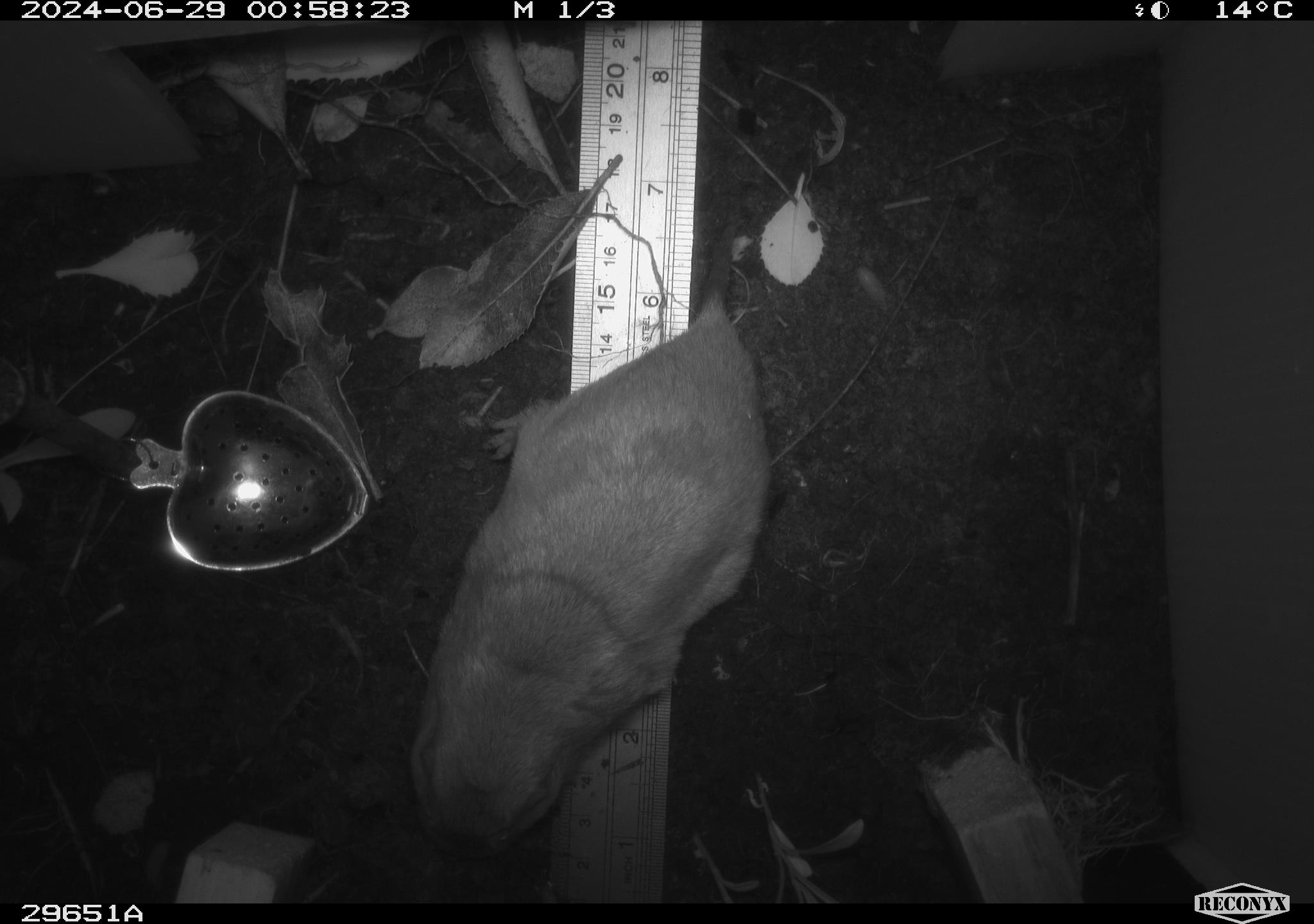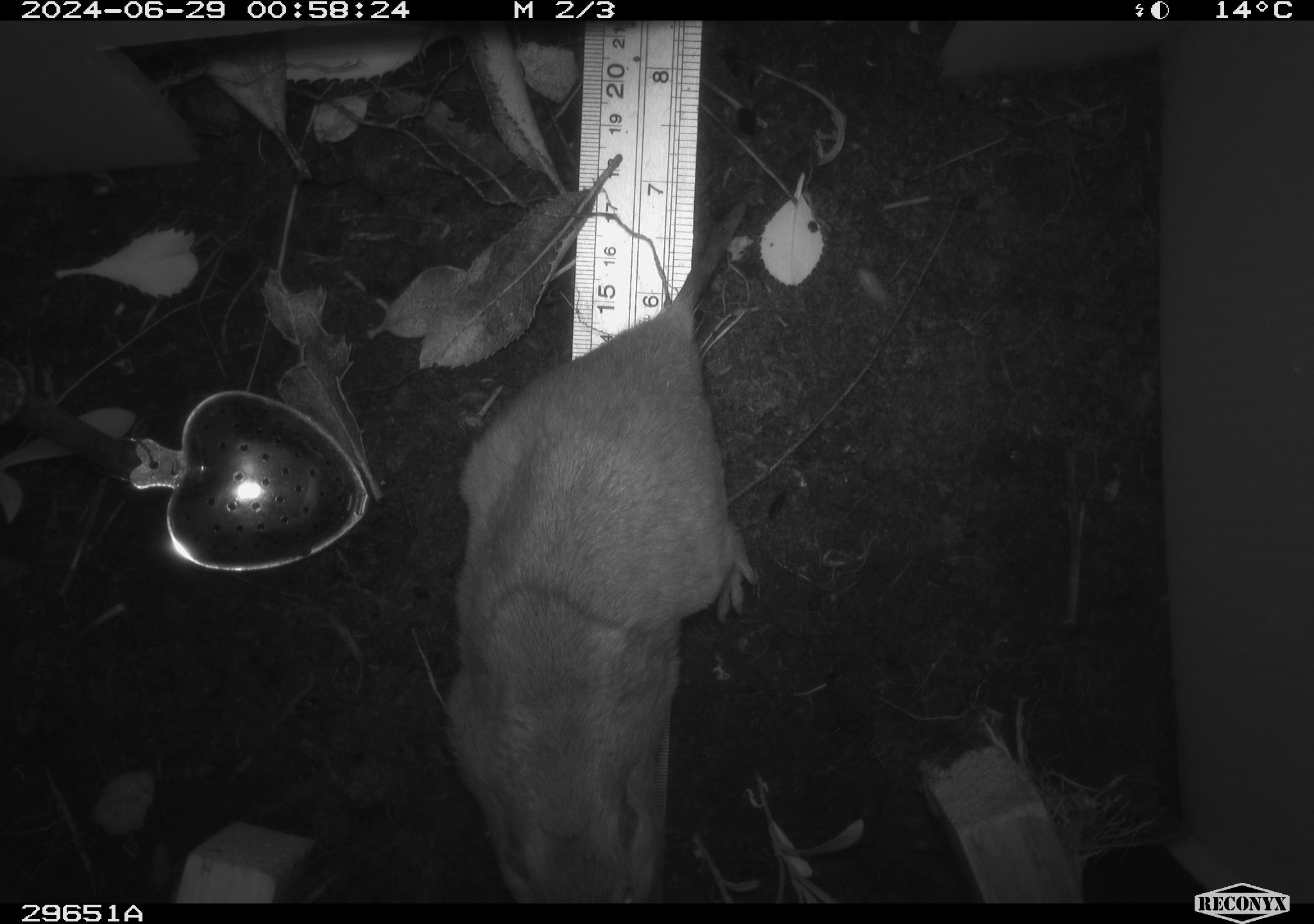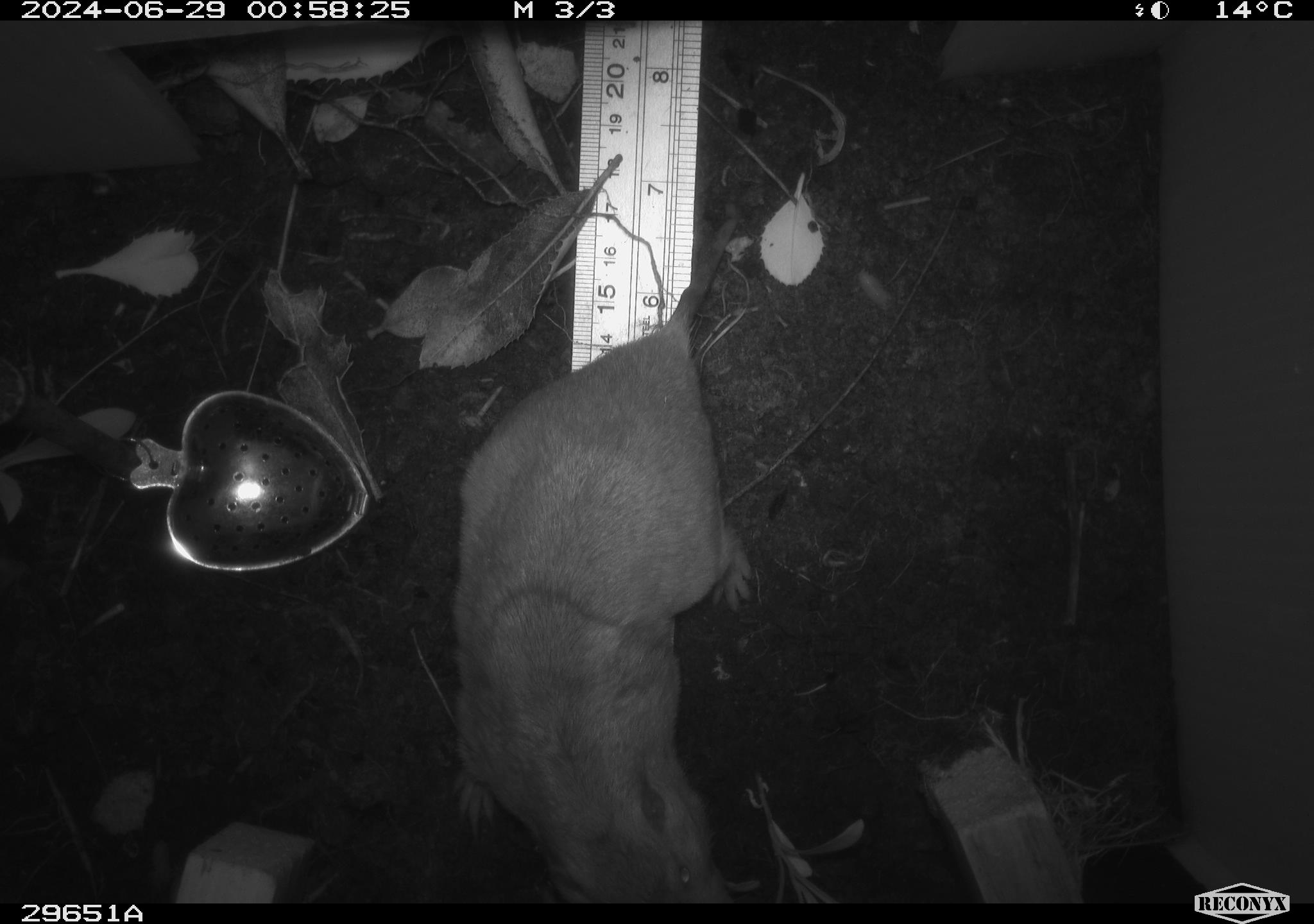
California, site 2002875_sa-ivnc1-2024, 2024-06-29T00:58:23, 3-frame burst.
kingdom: Animalia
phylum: Chordata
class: Mammalia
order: Rodentia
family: Geomyidae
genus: Thomomys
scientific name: Thomomys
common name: smooth-toothed pocket gophers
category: thomomys species